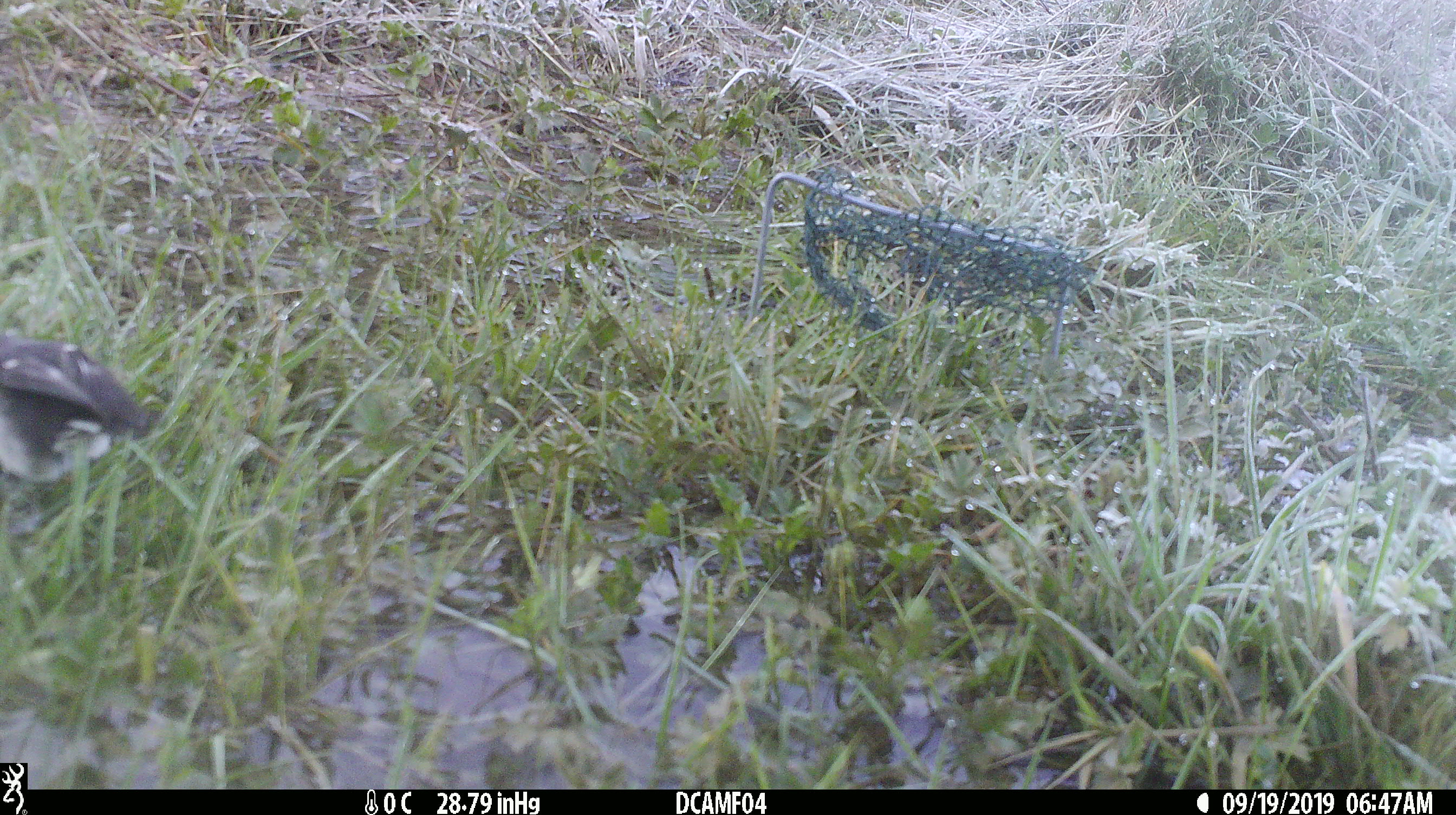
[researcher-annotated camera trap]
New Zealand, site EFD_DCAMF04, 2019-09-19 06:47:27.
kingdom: Animalia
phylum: Chordata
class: Aves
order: Passeriformes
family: Petroicidae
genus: Petroica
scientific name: Petroica macrocephala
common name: tomtit